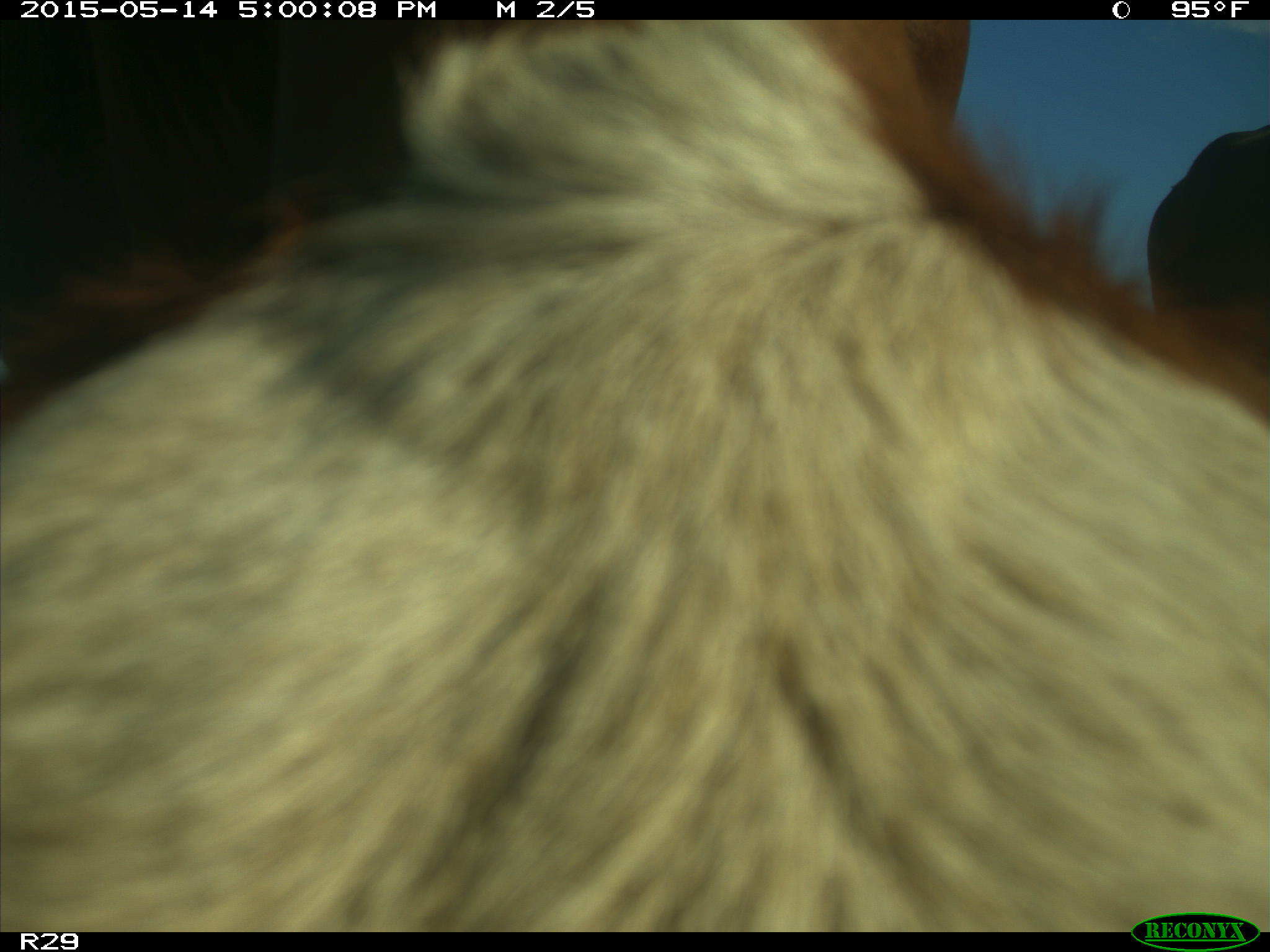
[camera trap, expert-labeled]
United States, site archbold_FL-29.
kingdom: Animalia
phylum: Chordata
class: Mammalia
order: Artiodactyla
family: Bovidae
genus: Bos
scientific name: Bos taurus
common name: domestic cow